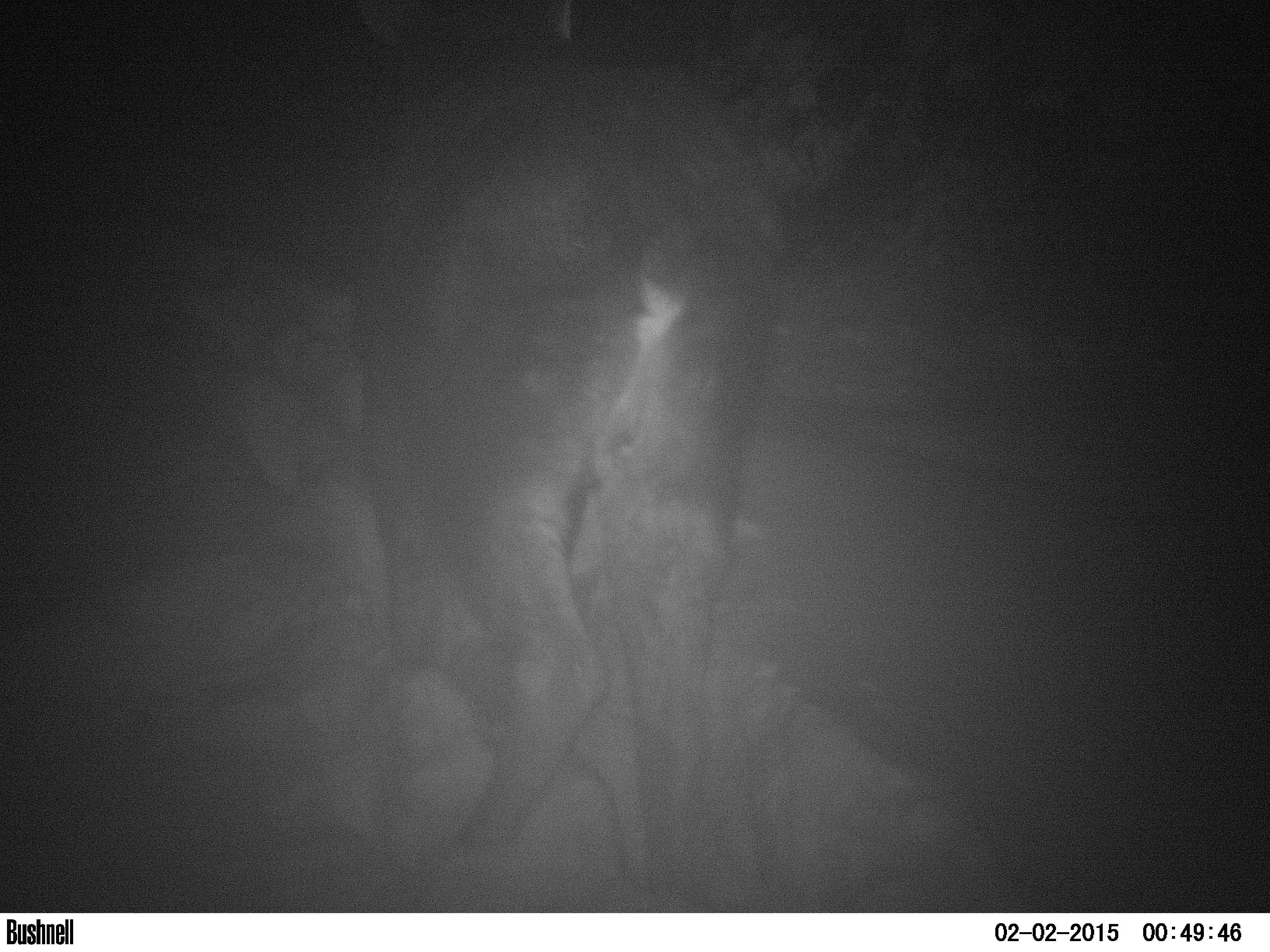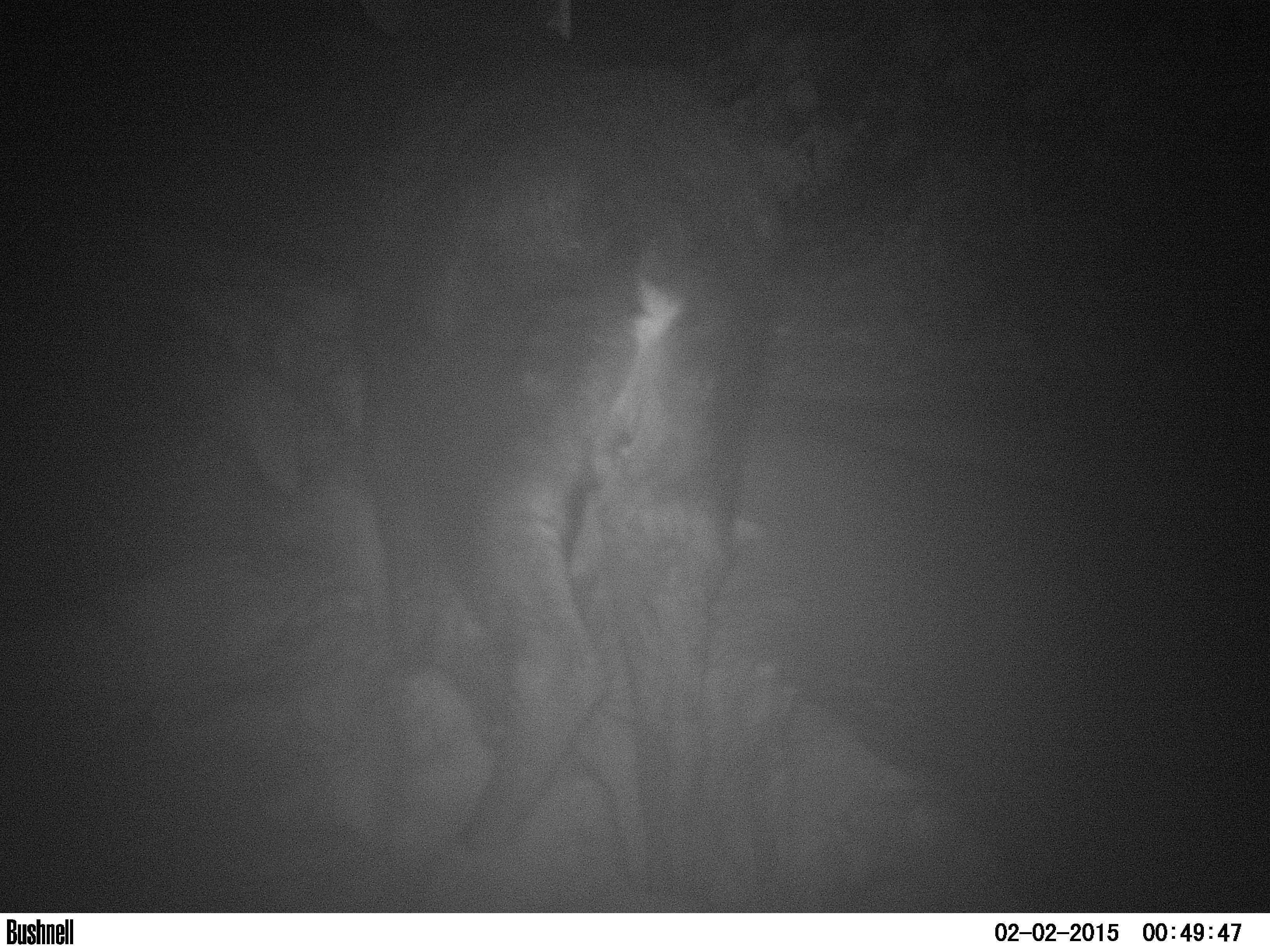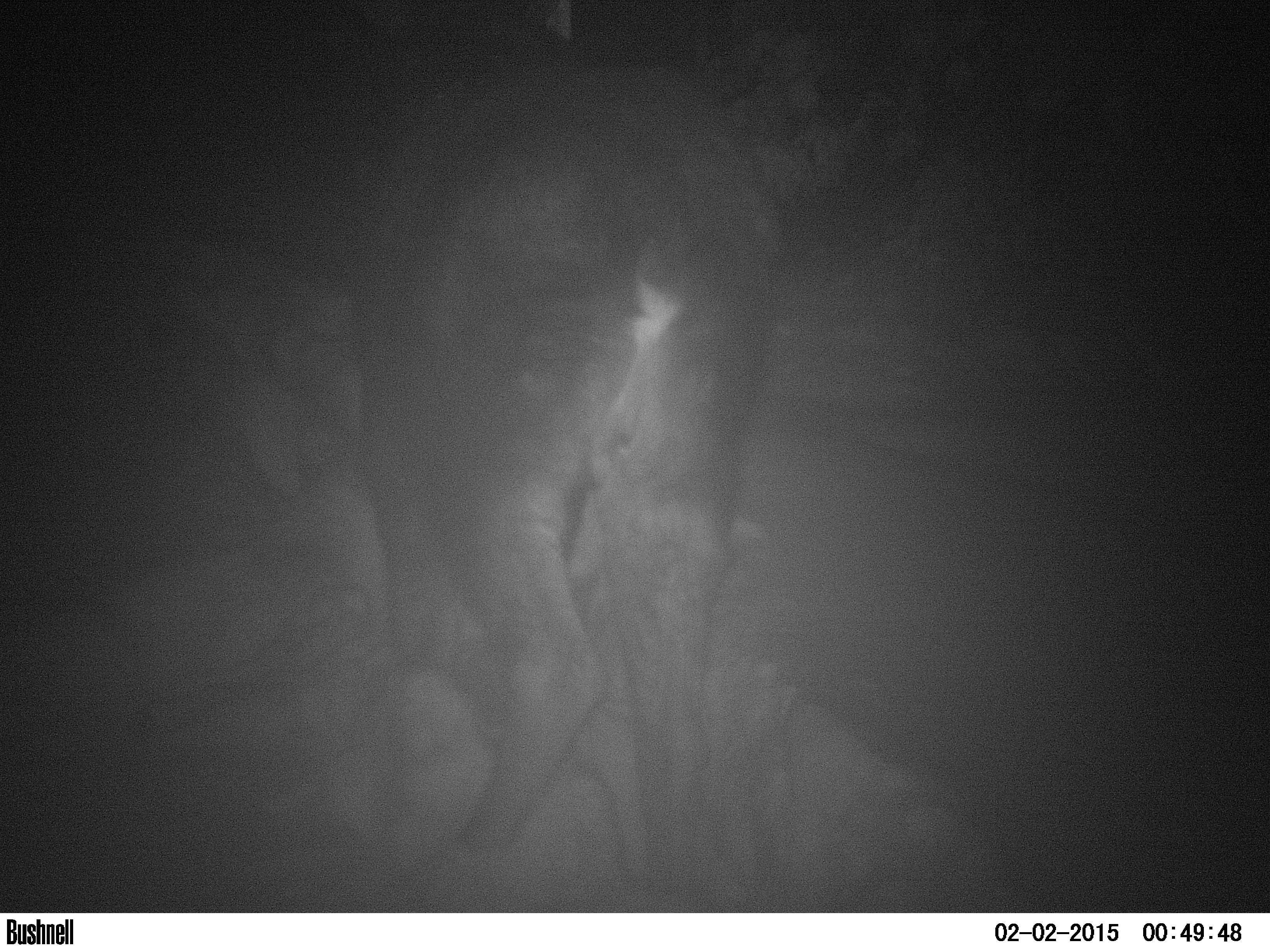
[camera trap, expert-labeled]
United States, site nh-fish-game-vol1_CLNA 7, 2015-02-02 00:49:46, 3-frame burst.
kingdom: Animalia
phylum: Chordata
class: Mammalia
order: Artiodactyla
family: Cervidae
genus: Alces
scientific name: Alces alces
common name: moose